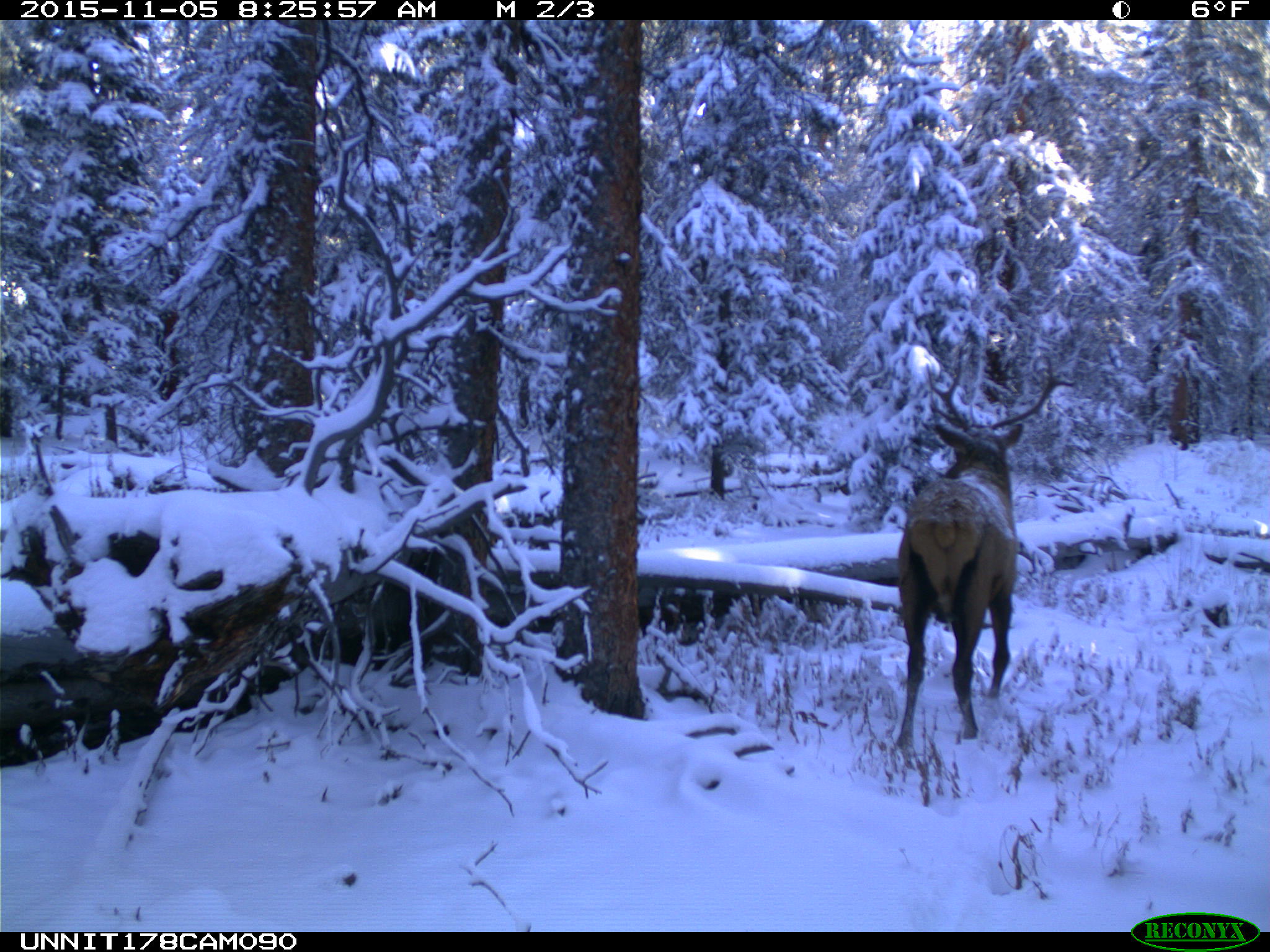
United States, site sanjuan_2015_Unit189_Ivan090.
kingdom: Animalia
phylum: Chordata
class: Mammalia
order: Artiodactyla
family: Cervidae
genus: Cervus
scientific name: Cervus elaphus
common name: red deer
Cervus elaphus (red deer).